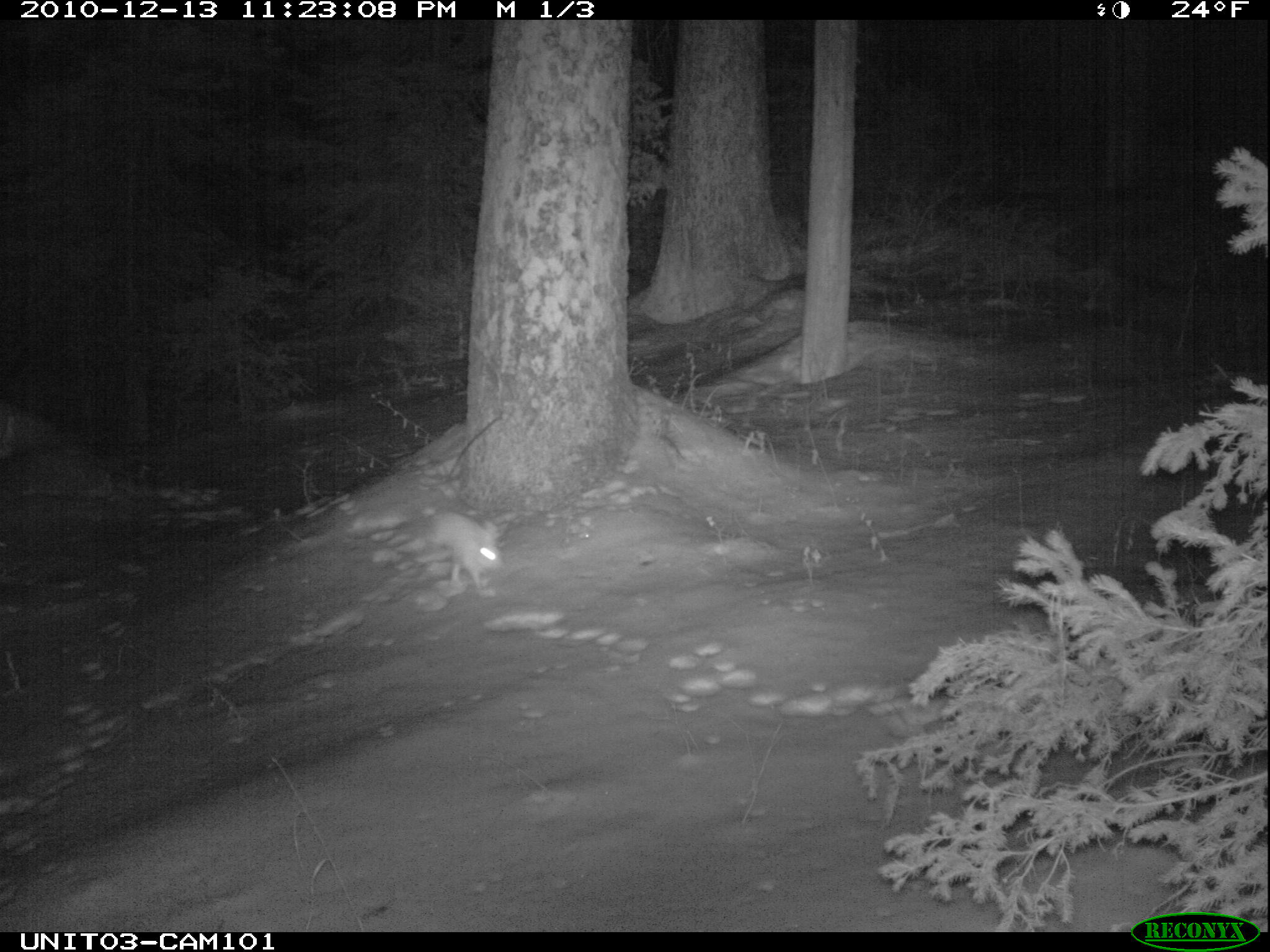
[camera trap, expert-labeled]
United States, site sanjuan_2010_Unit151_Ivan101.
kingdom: Animalia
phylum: Chordata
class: Mammalia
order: Lagomorpha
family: Leporidae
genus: Lepus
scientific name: Lepus americanus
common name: snowshoe hare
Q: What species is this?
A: Lepus americanus (snowshoe hare).